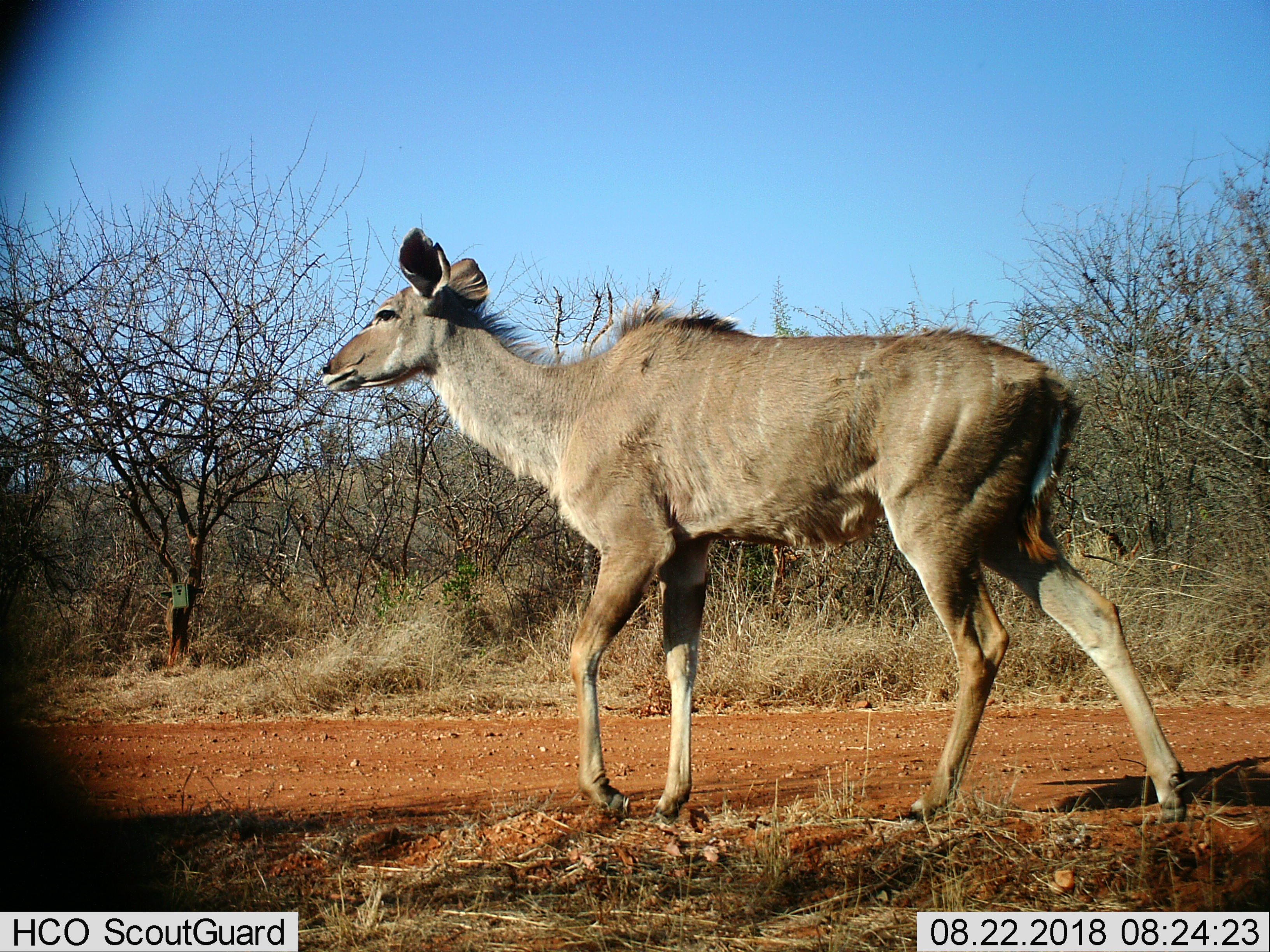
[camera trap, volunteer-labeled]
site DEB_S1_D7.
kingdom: Animalia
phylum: Chordata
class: Mammalia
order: Artiodactyla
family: Bovidae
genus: Tragelaphus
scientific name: Tragelaphus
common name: kudu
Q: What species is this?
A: Kudu (Tragelaphus).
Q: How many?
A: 1.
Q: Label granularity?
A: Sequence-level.